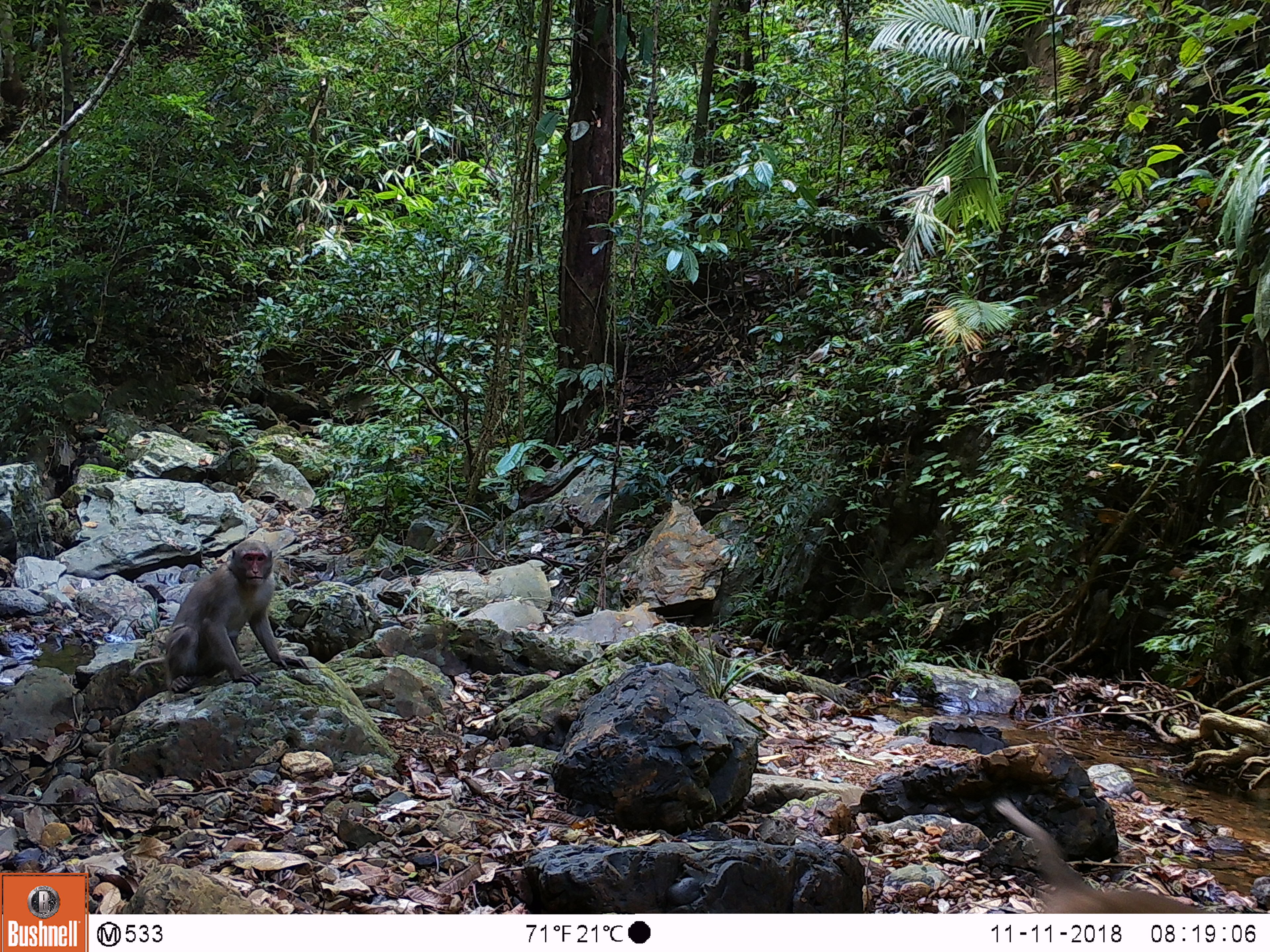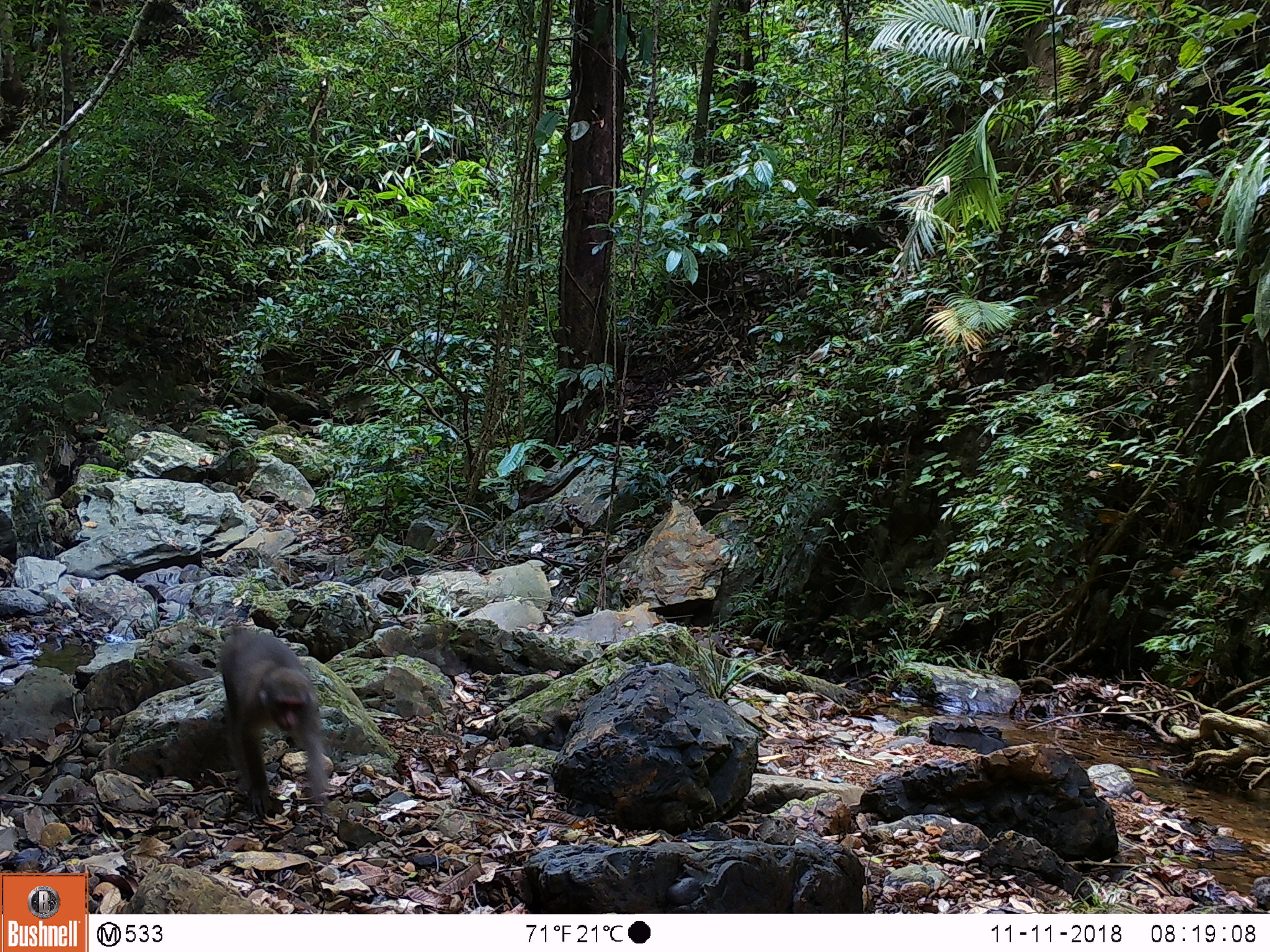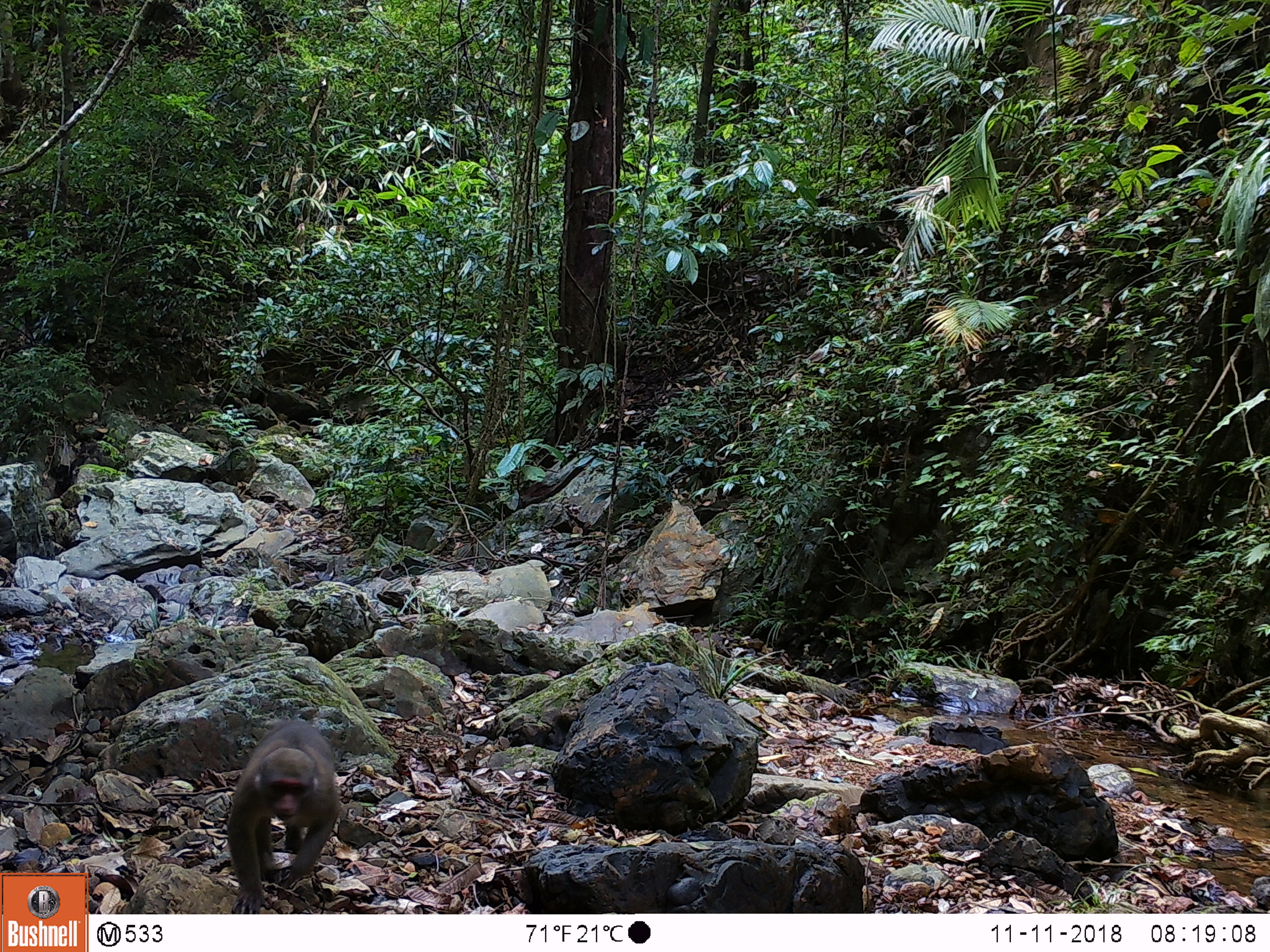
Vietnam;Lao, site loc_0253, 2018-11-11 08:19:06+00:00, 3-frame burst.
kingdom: Animalia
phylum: Chordata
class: Mammalia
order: Primates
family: Cercopithecidae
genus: Macaca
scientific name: Macaca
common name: macaques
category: assam or rhesus macaque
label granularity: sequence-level